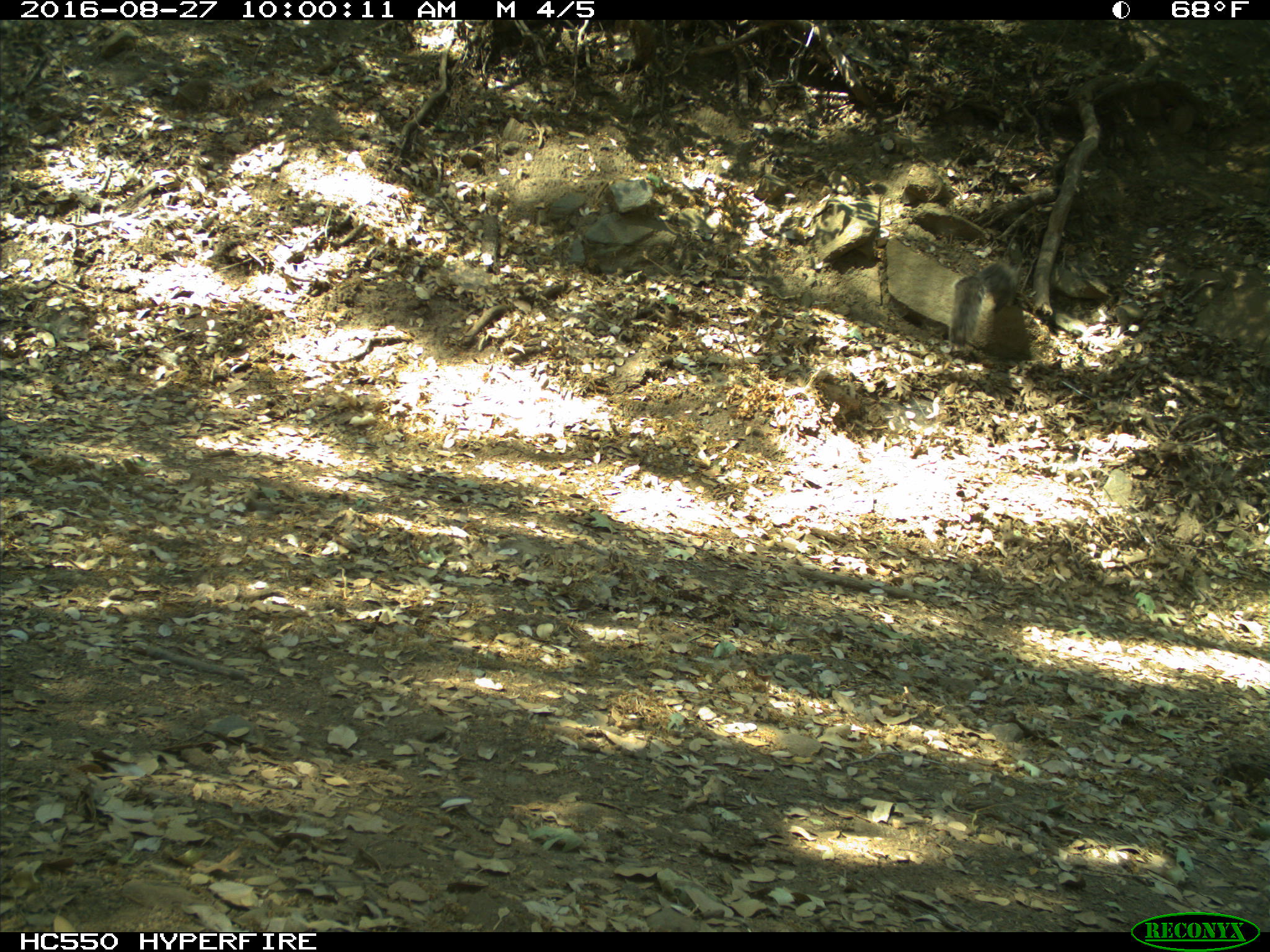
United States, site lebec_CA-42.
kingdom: Animalia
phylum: Chordata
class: Mammalia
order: Rodentia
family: Sciuridae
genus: Sciurus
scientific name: Sciurus carolinensis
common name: eastern gray squirrel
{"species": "Sciurus carolinensis (eastern gray squirrel)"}